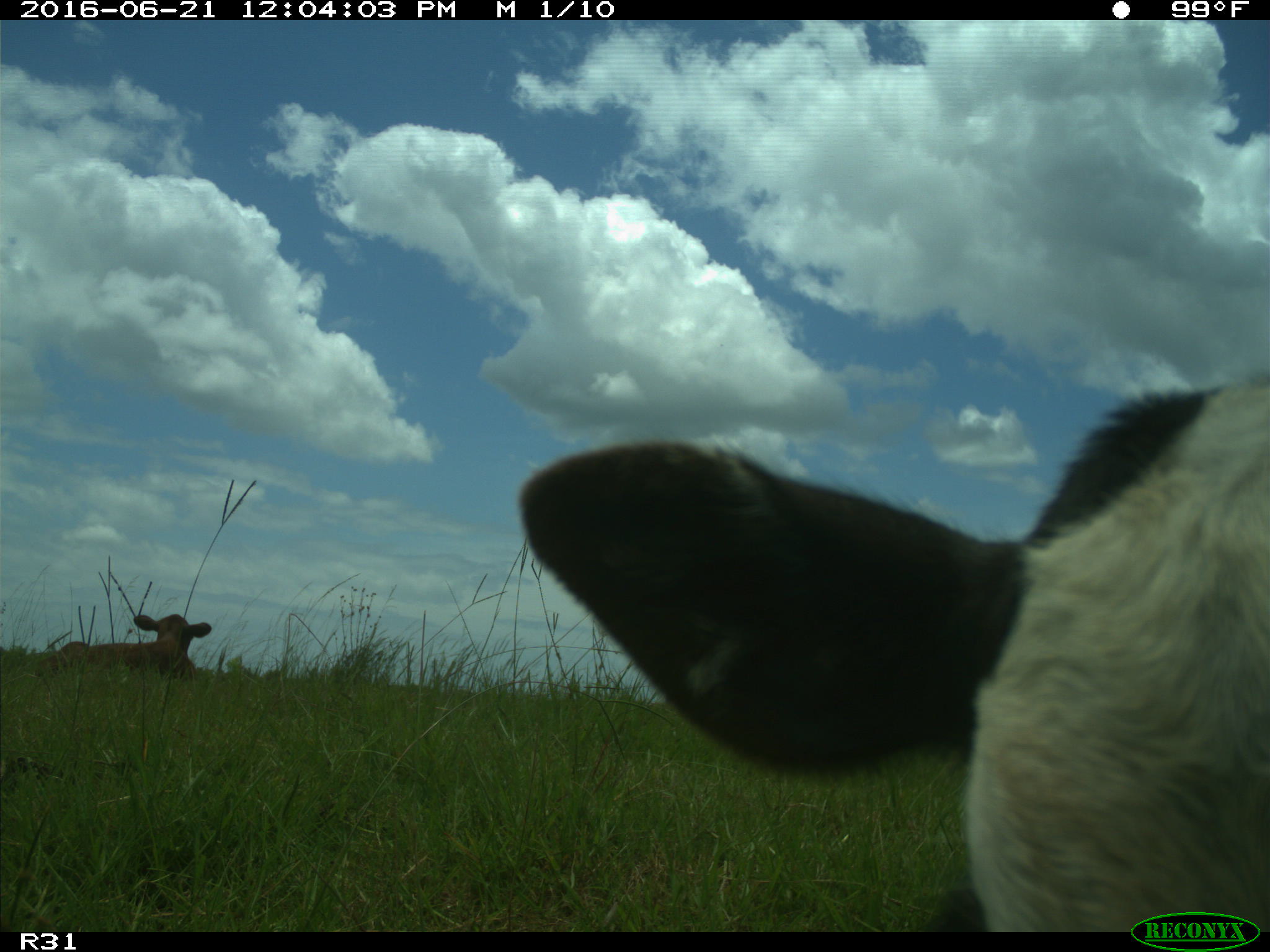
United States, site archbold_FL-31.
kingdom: Animalia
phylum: Chordata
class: Mammalia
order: Artiodactyla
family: Bovidae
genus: Bos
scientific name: Bos taurus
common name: domestic cow